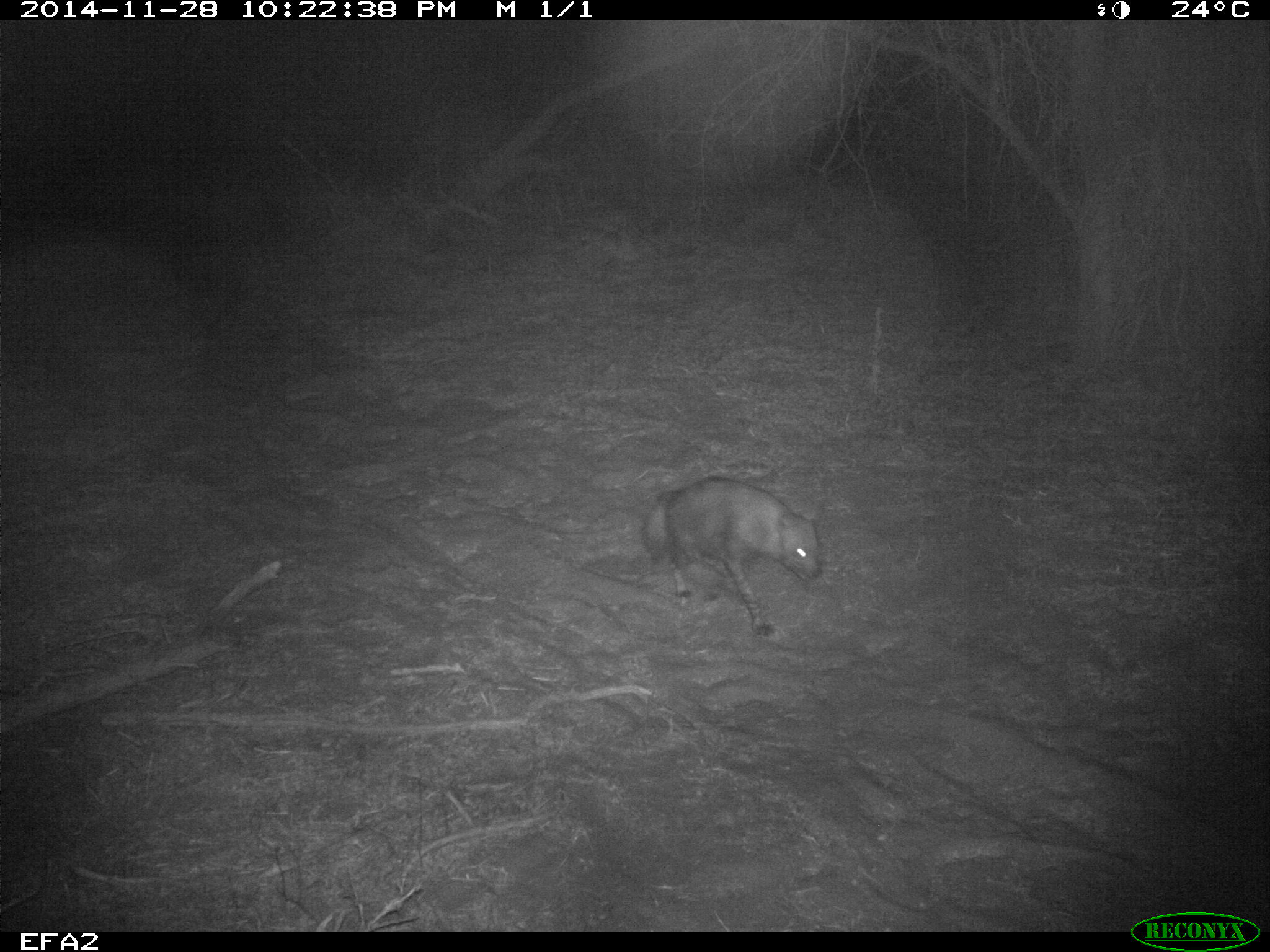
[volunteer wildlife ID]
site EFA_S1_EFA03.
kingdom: Animalia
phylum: Chordata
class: Mammalia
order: Carnivora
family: Hyaenidae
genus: Parahyaena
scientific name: Parahyaena brunnea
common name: brown hyena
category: hyenabrown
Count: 1.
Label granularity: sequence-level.